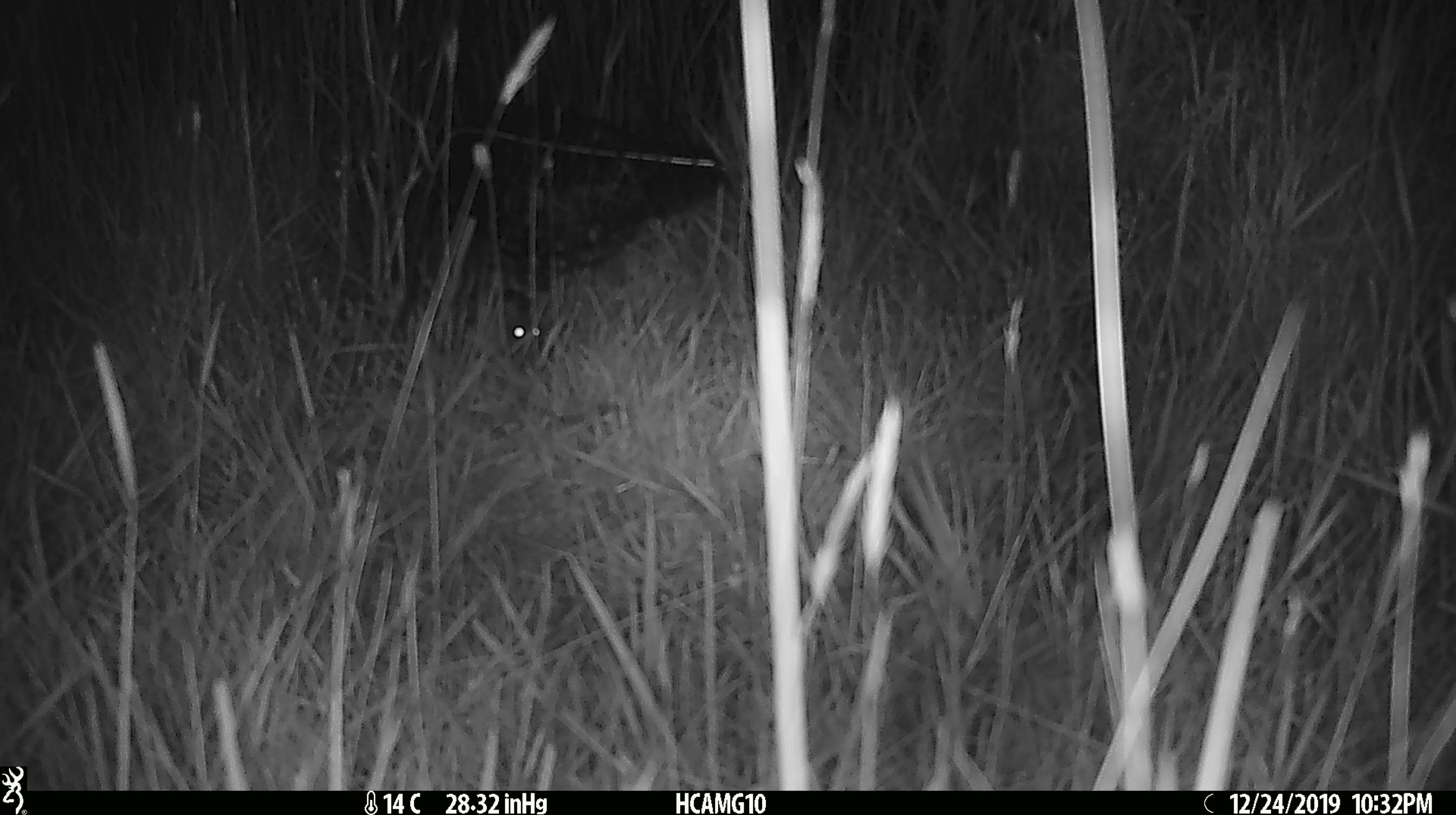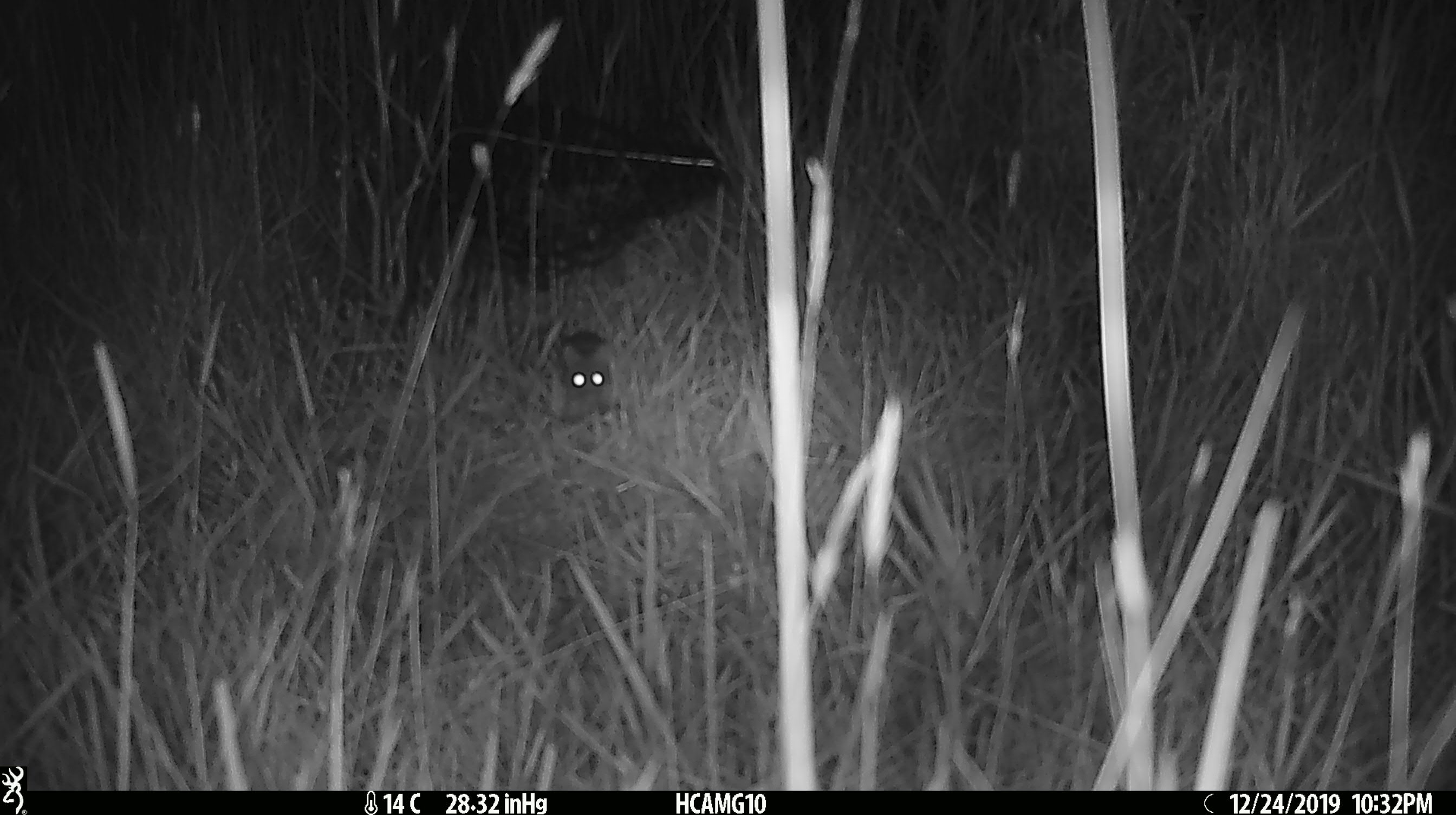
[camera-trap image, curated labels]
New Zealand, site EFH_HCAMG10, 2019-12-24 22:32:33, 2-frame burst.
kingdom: Animalia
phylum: Chordata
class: Mammalia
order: Rodentia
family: Muridae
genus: Mus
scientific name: Mus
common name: mouse